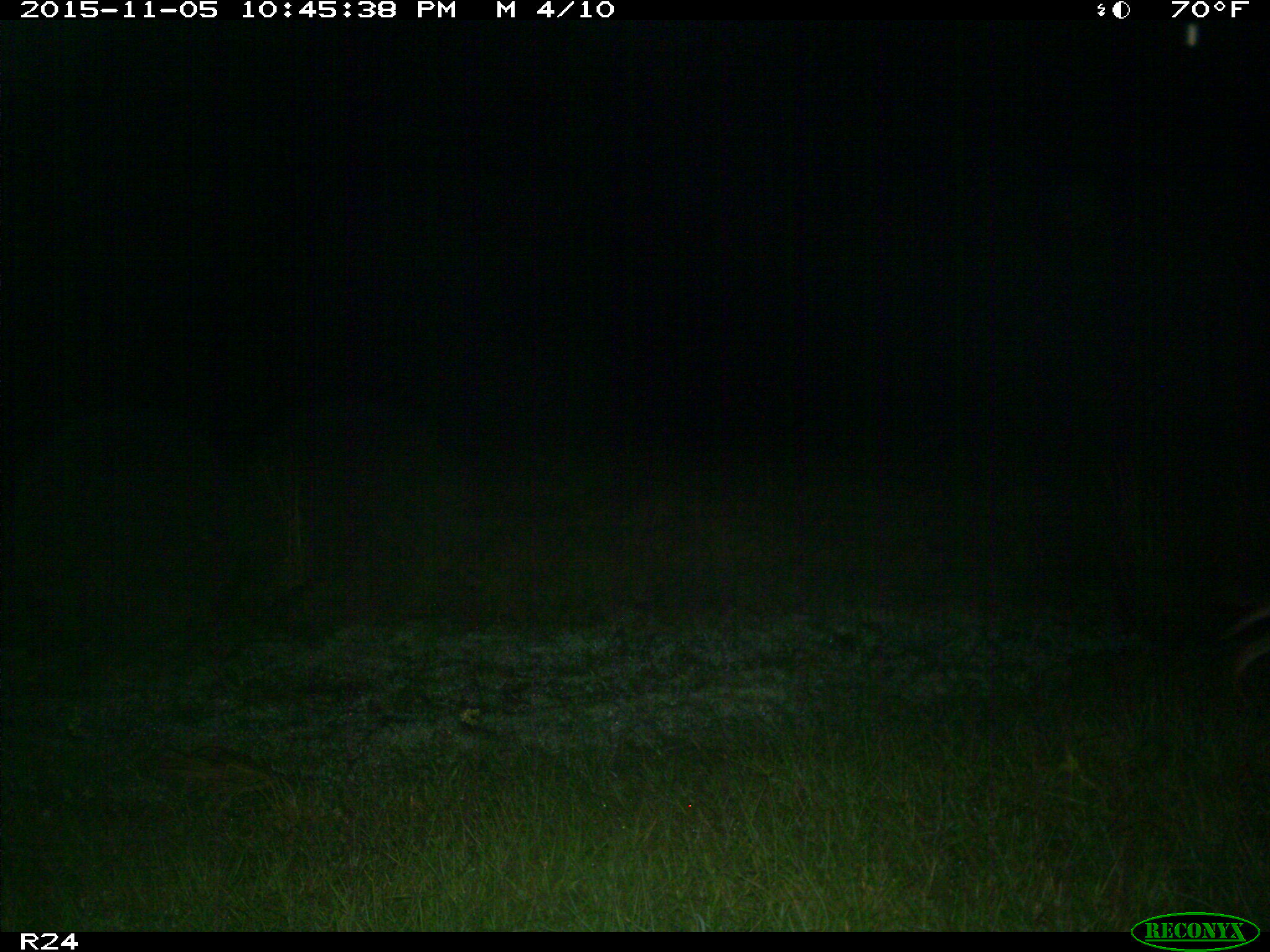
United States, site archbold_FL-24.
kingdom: Animalia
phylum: Chordata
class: Mammalia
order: Carnivora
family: Canidae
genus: Canis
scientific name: Canis latrans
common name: coyote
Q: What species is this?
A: Canis latrans (coyote).